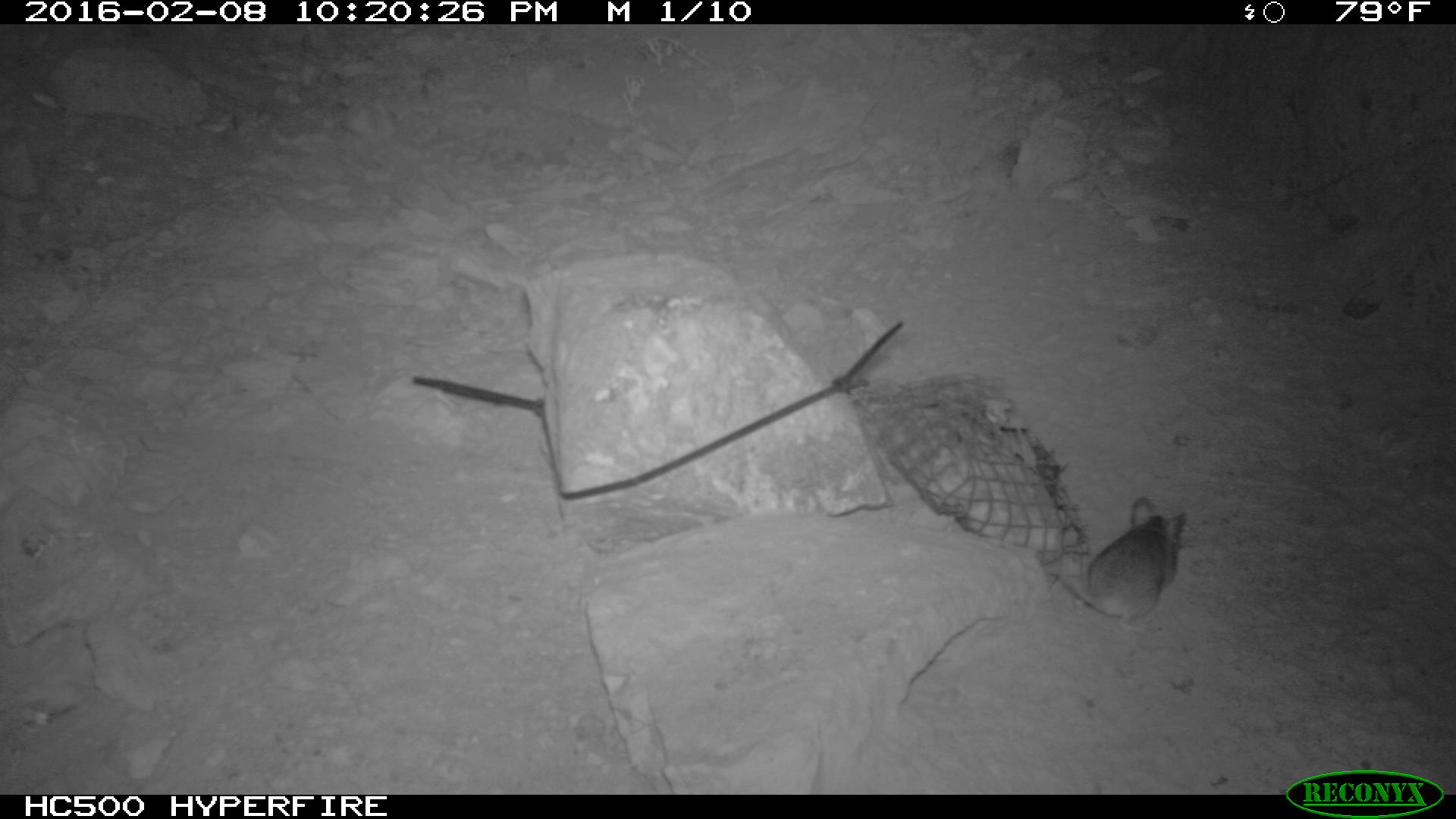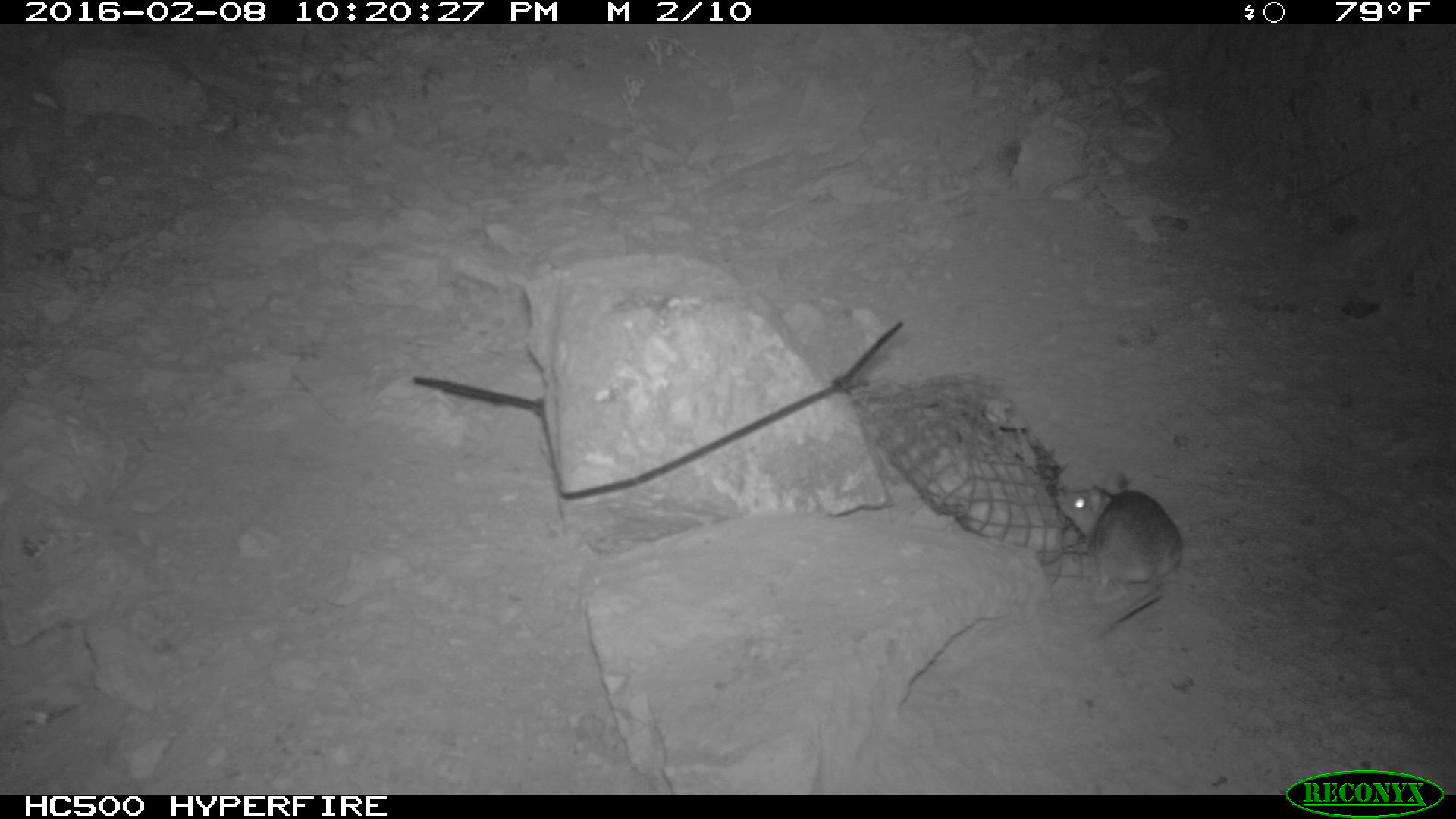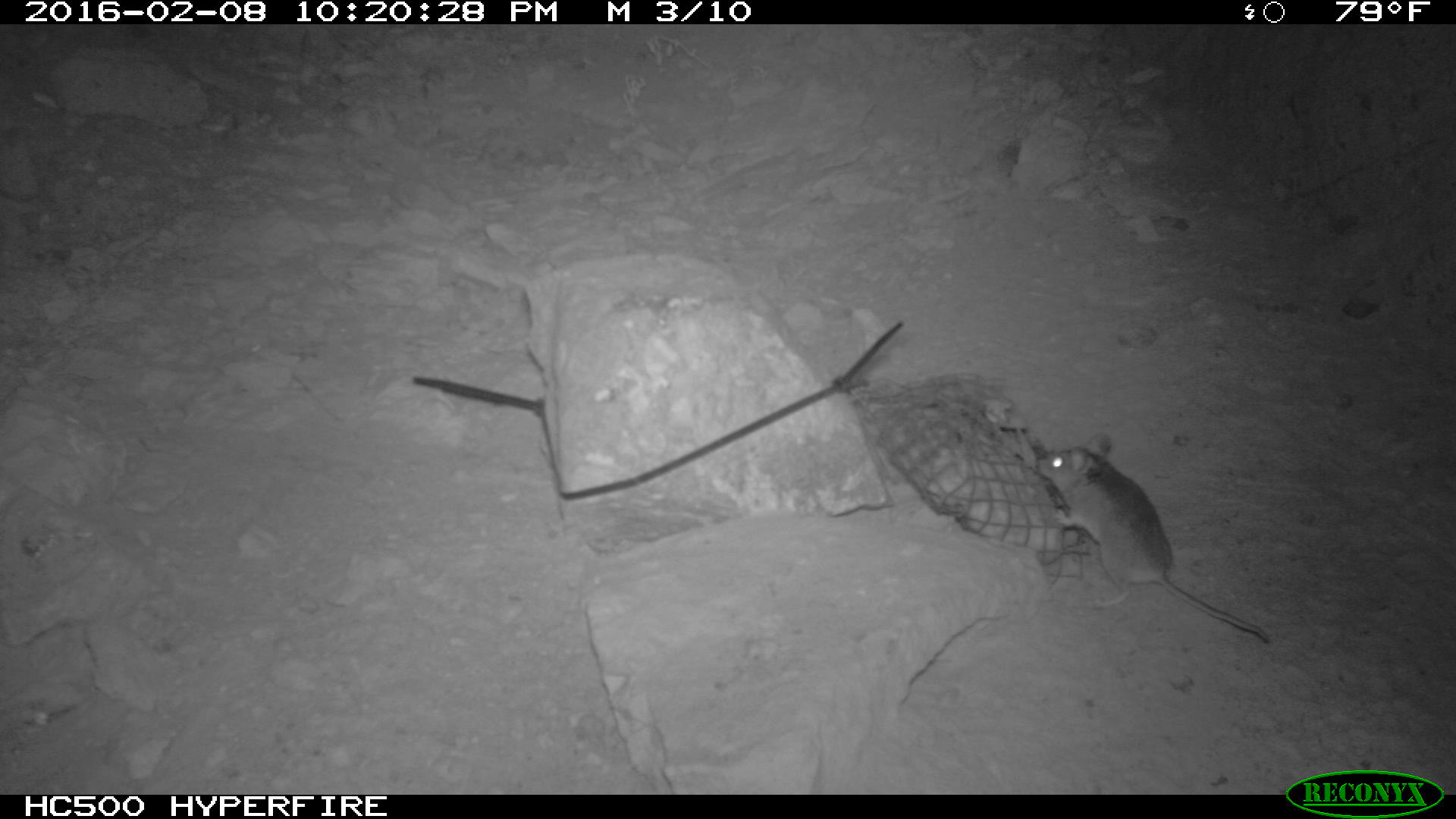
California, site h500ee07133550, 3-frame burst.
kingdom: Animalia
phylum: Chordata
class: Mammalia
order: Rodentia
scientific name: Rodentia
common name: rodent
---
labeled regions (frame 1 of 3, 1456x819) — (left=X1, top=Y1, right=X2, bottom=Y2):
rodent: (left=1038, top=495, right=1188, bottom=635)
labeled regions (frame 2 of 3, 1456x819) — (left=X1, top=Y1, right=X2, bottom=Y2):
rodent: (left=1053, top=482, right=1187, bottom=632)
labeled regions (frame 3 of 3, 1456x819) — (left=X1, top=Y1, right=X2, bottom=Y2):
rodent: (left=1034, top=433, right=1269, bottom=645)